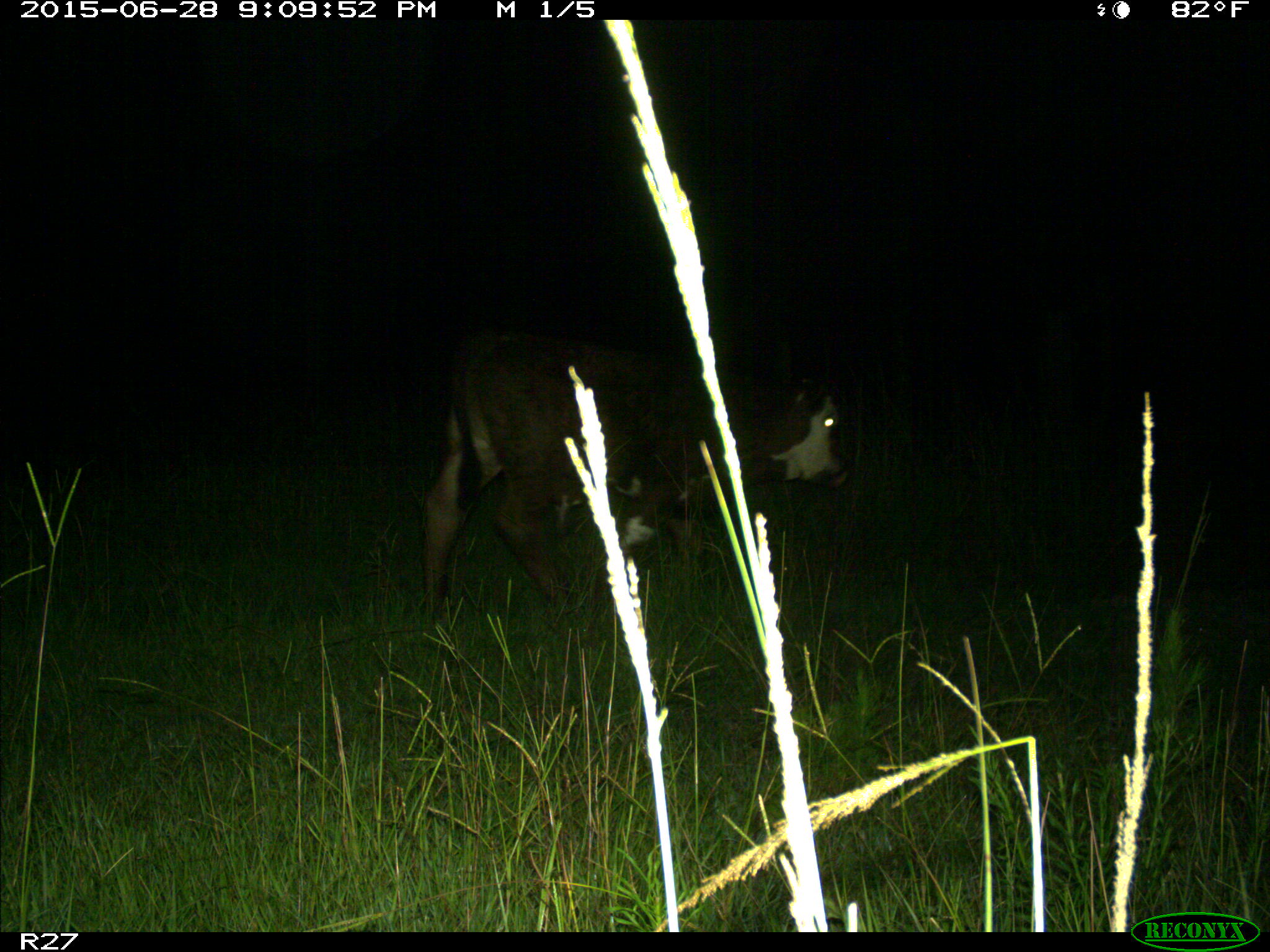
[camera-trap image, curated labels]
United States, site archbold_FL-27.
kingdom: Animalia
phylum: Chordata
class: Mammalia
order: Artiodactyla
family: Bovidae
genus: Bos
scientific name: Bos taurus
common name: domestic cow